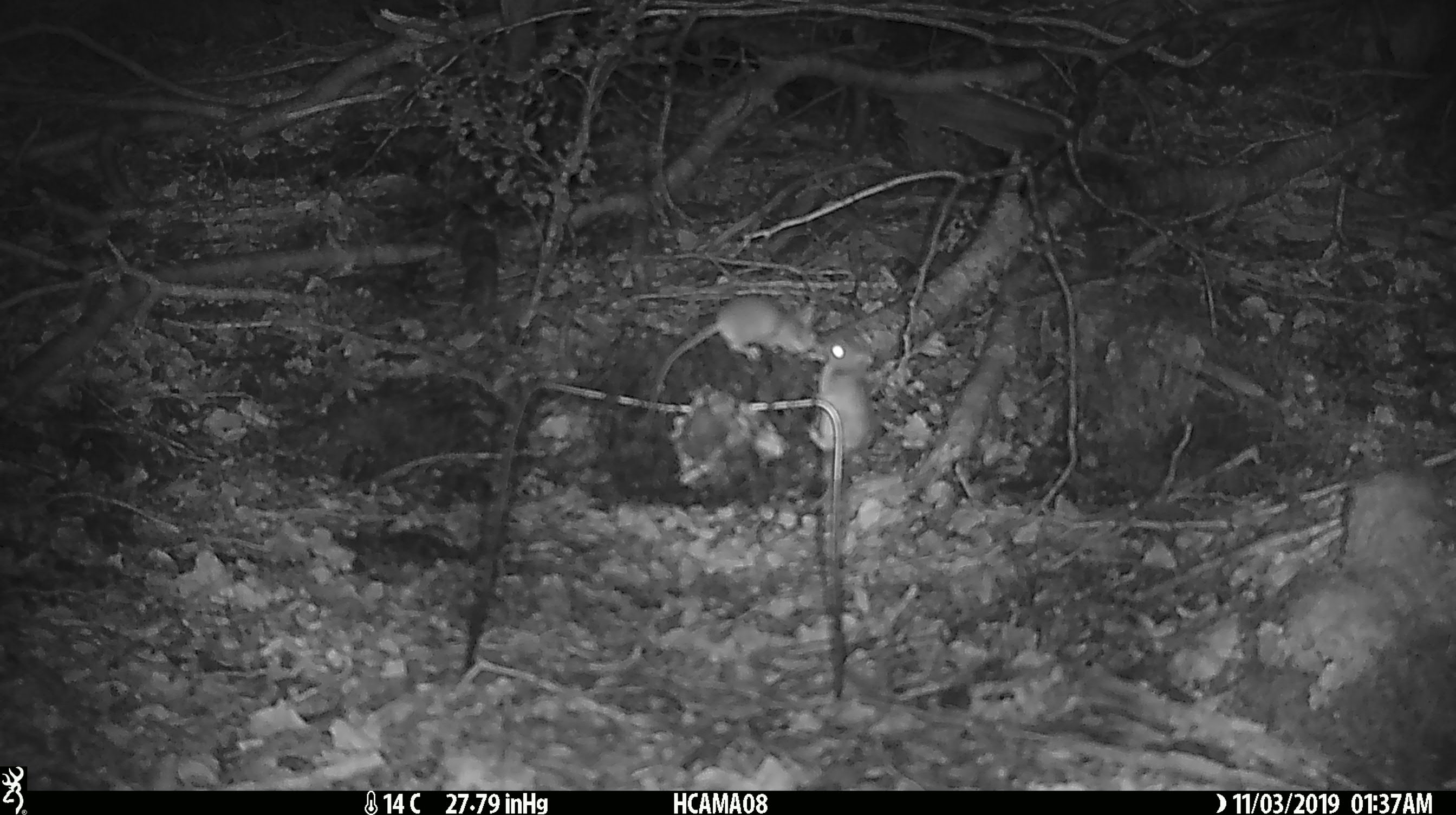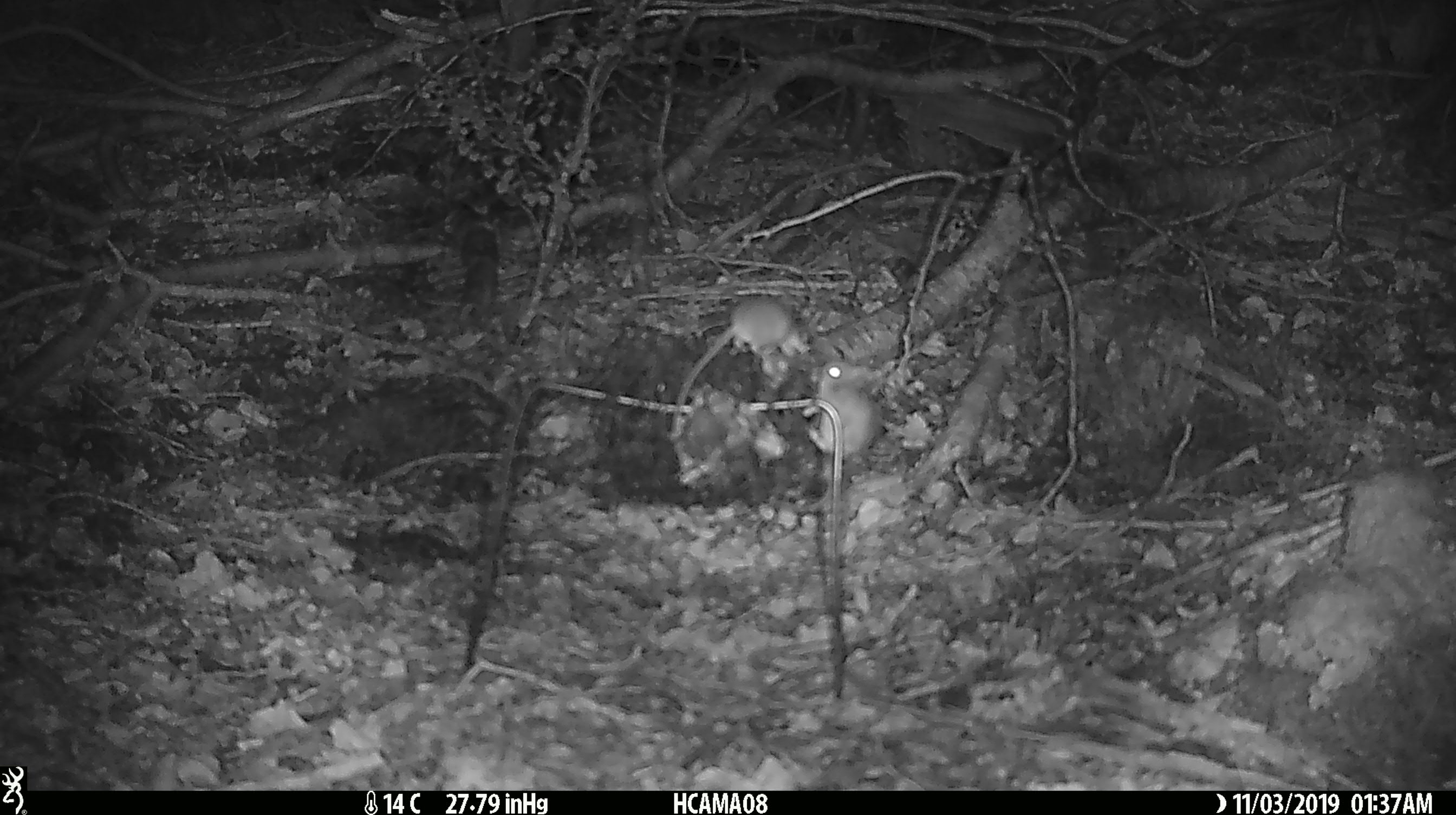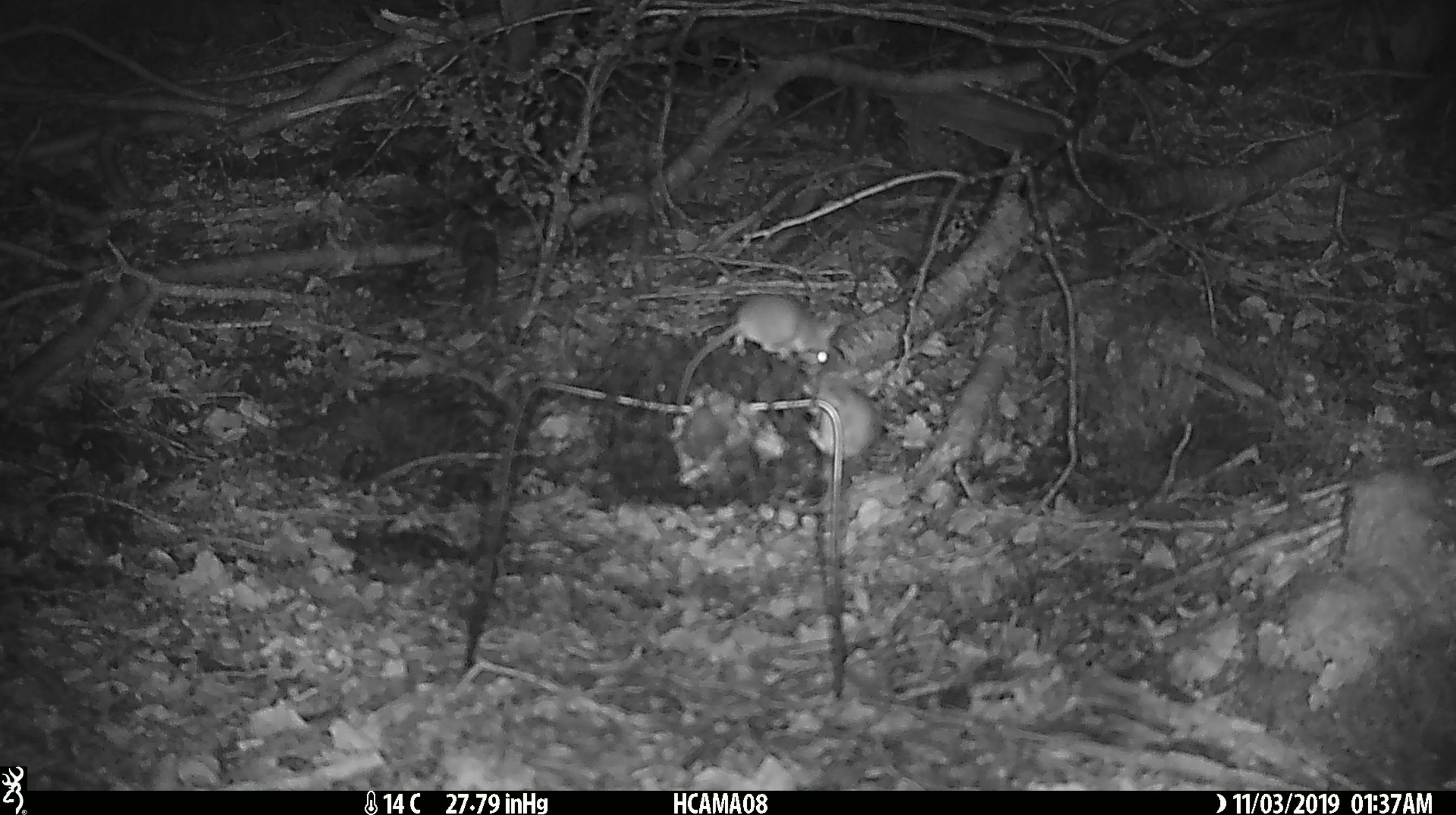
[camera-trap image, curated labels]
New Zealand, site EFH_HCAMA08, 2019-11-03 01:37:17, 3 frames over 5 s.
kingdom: Animalia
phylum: Chordata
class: Mammalia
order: Rodentia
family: Muridae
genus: Mus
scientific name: Mus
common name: mouse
Mouse (Mus).